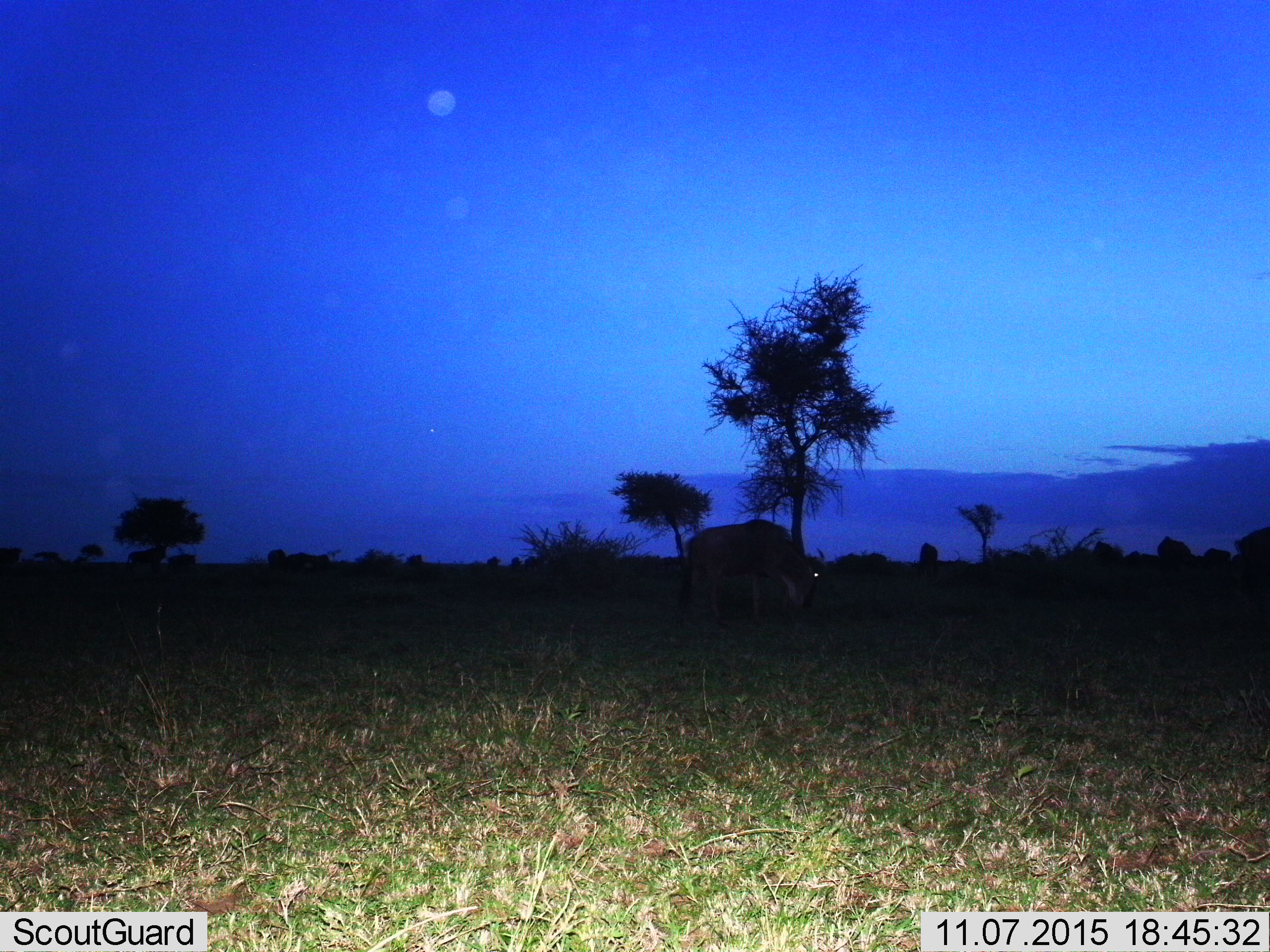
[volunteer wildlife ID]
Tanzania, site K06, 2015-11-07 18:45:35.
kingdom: Animalia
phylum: Chordata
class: Mammalia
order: Artiodactyla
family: Bovidae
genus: Connochaetes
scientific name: Connochaetes taurinus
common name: blue wildebeest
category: wildebeest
Wildebeest (blue wildebeest) (Connochaetes taurinus), count 10. Behavior (volunteer vote fractions): standing 50%, resting 0%, moving 75%, interacting 0%. Young present (vote fraction): 0%. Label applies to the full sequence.